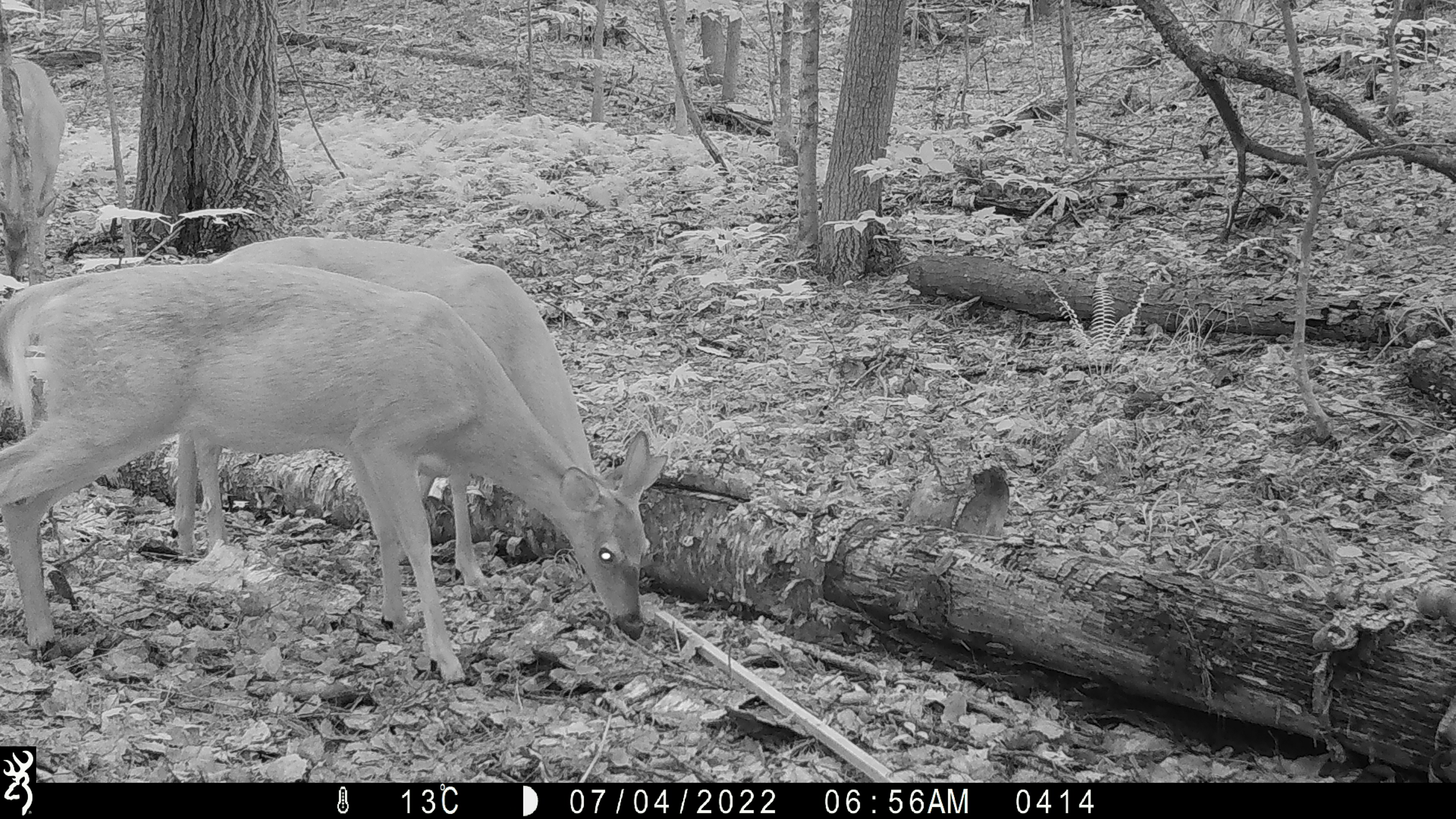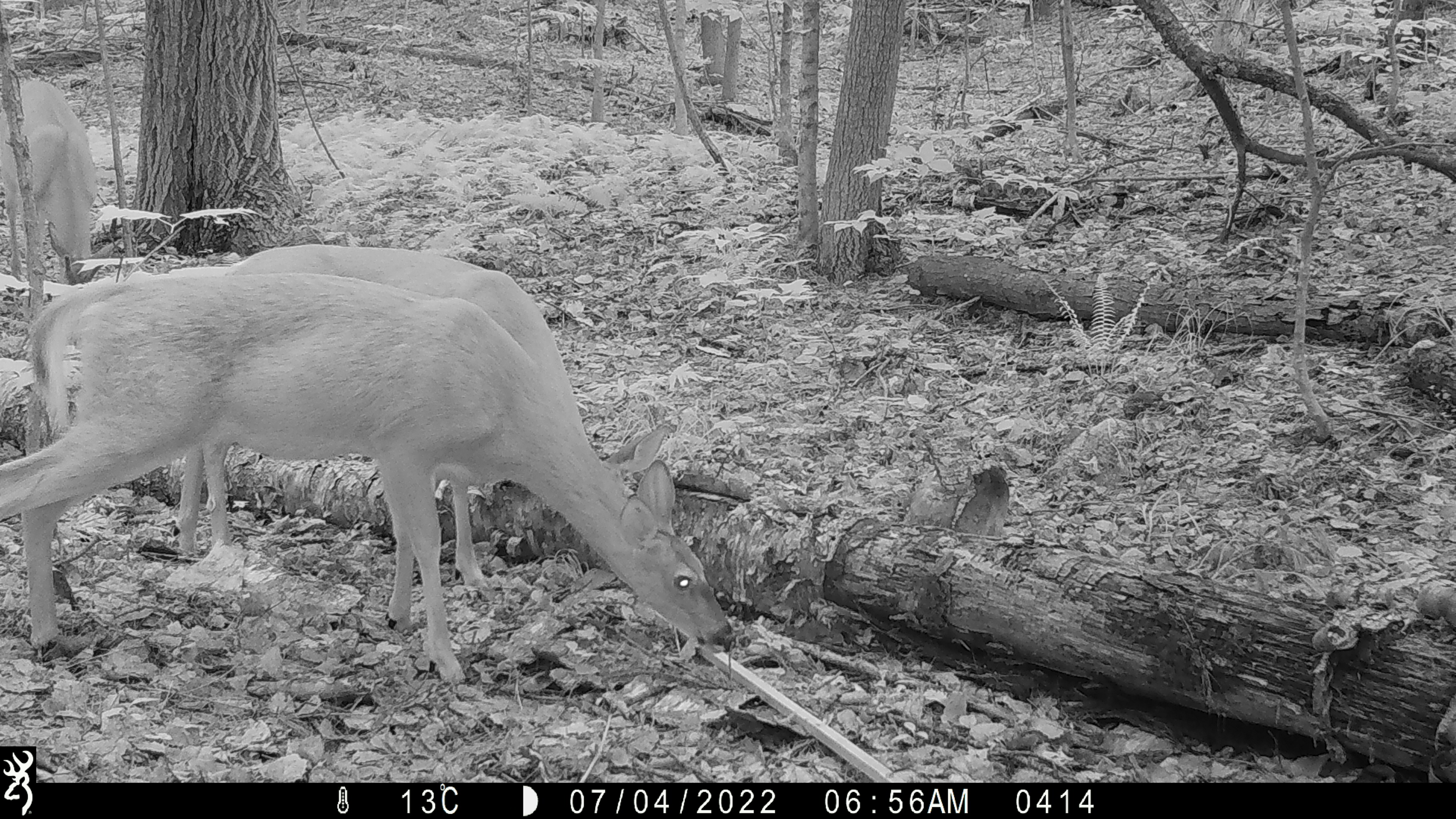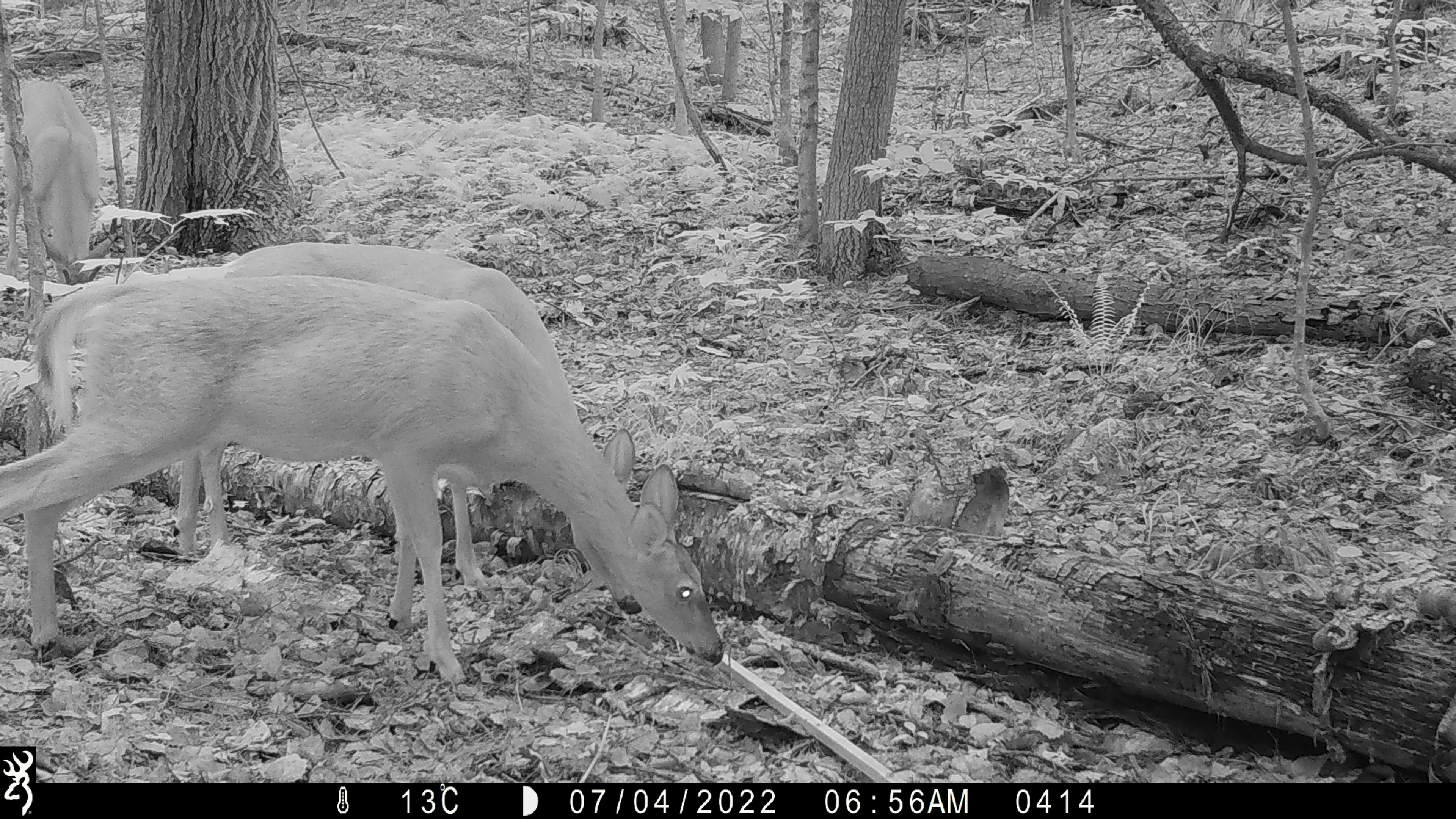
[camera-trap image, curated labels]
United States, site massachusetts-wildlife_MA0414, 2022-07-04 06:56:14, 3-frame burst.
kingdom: Animalia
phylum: Chordata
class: Mammalia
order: Artiodactyla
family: Cervidae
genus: Odocoileus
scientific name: Odocoileus virginianus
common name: white-tailed deer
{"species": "white-tailed deer (Odocoileus virginianus)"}